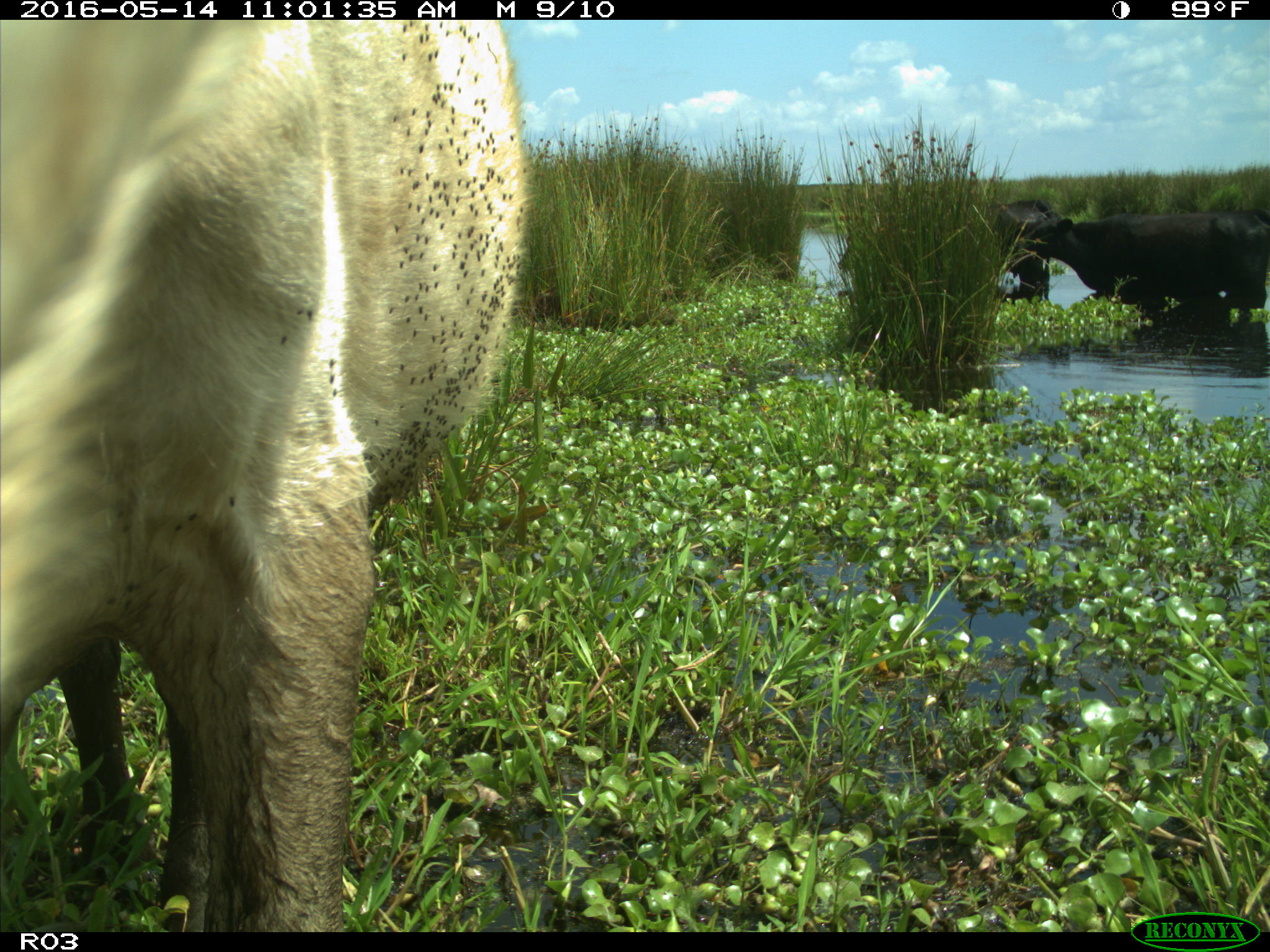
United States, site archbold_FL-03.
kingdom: Animalia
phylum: Chordata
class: Mammalia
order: Artiodactyla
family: Bovidae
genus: Bos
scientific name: Bos taurus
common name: domestic cow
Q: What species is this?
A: Bos taurus (domestic cow).